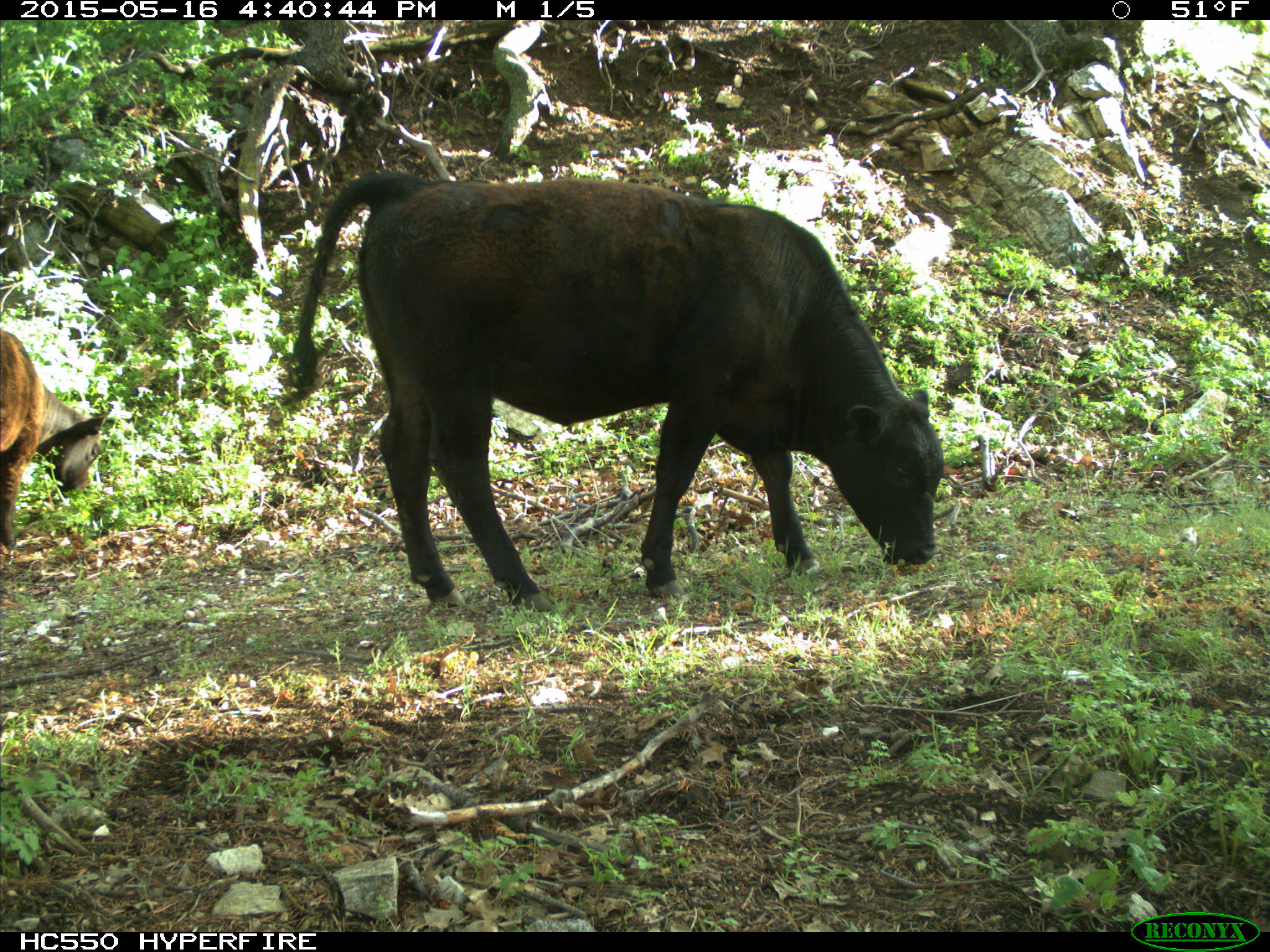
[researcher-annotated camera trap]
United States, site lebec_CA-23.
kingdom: Animalia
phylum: Chordata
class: Mammalia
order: Artiodactyla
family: Bovidae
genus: Bos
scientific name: Bos taurus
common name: domestic cow